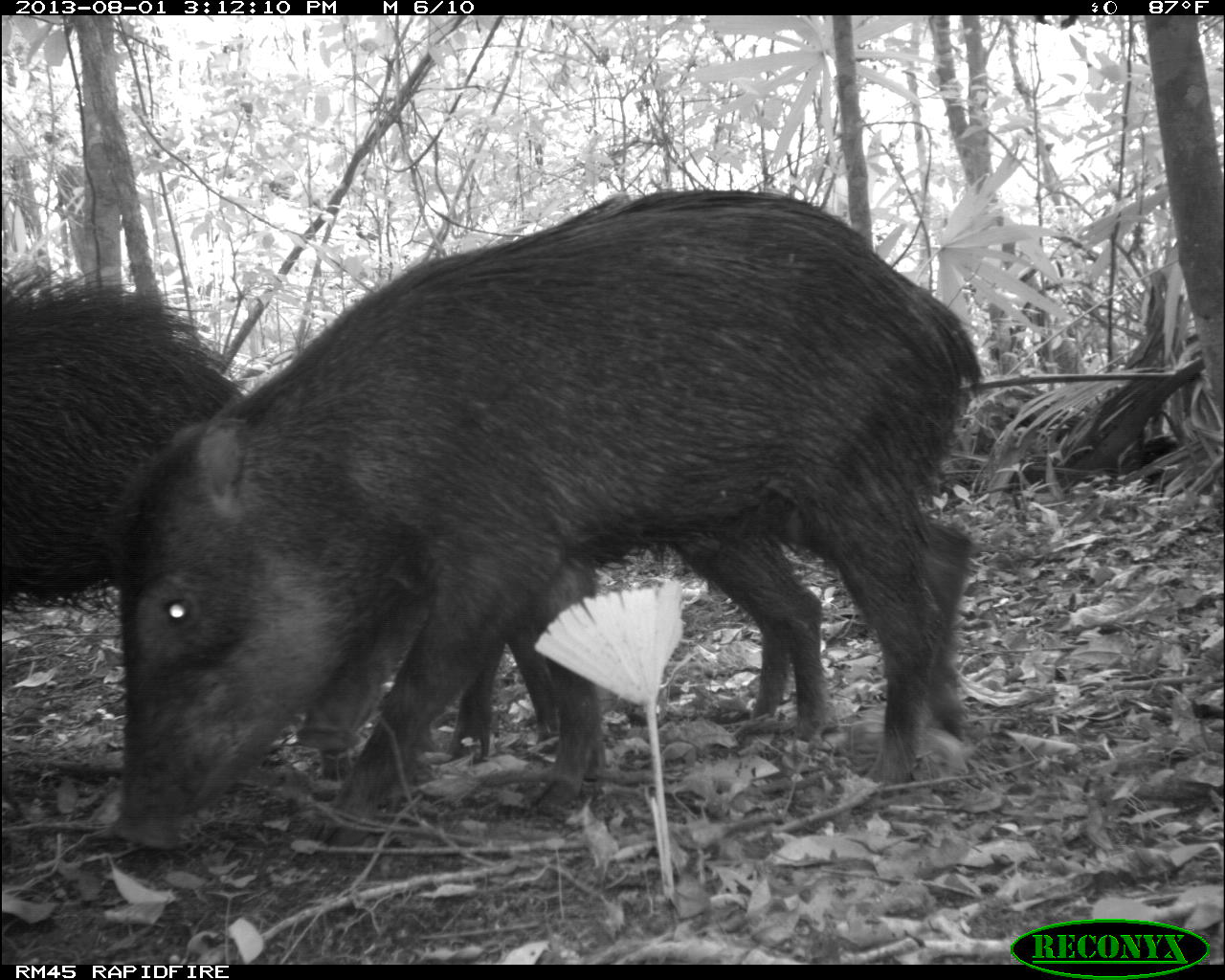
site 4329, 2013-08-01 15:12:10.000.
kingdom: Animalia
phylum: Chordata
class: Mammalia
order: Artiodactyla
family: Tayassuidae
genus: Tayassu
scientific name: Tayassu pecari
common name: white-lipped peccary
Tayassu pecari (white-lipped peccary), count 14.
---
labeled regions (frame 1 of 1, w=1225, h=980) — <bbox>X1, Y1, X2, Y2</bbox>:
tayassu pecari: <bbox>107, 186, 983, 853</bbox>; <bbox>295, 523, 827, 766</bbox>; <bbox>0, 259, 252, 626</bbox>